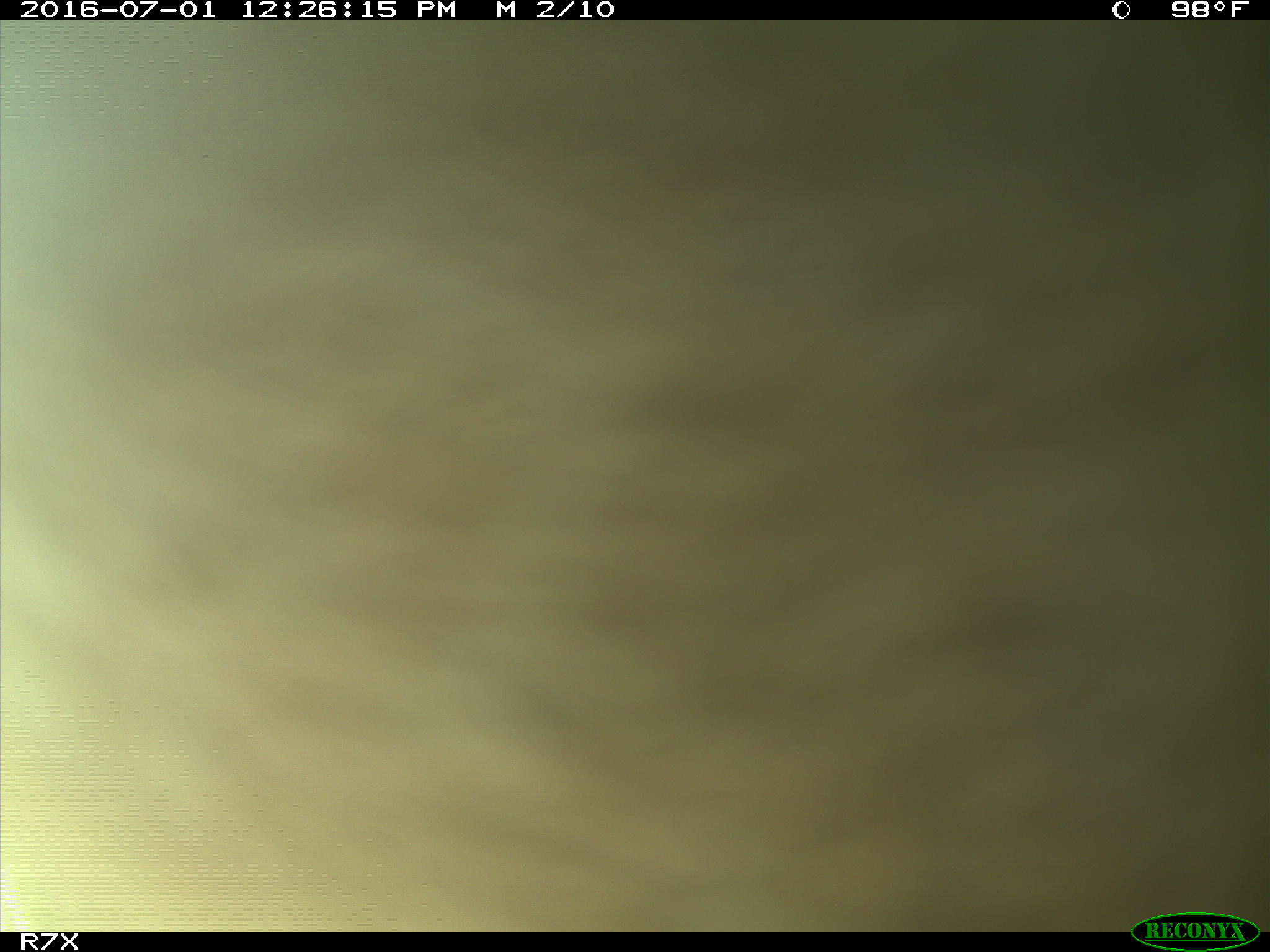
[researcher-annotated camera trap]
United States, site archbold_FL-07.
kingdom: Animalia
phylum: Chordata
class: Mammalia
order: Artiodactyla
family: Bovidae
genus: Bos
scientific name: Bos taurus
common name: domestic cow